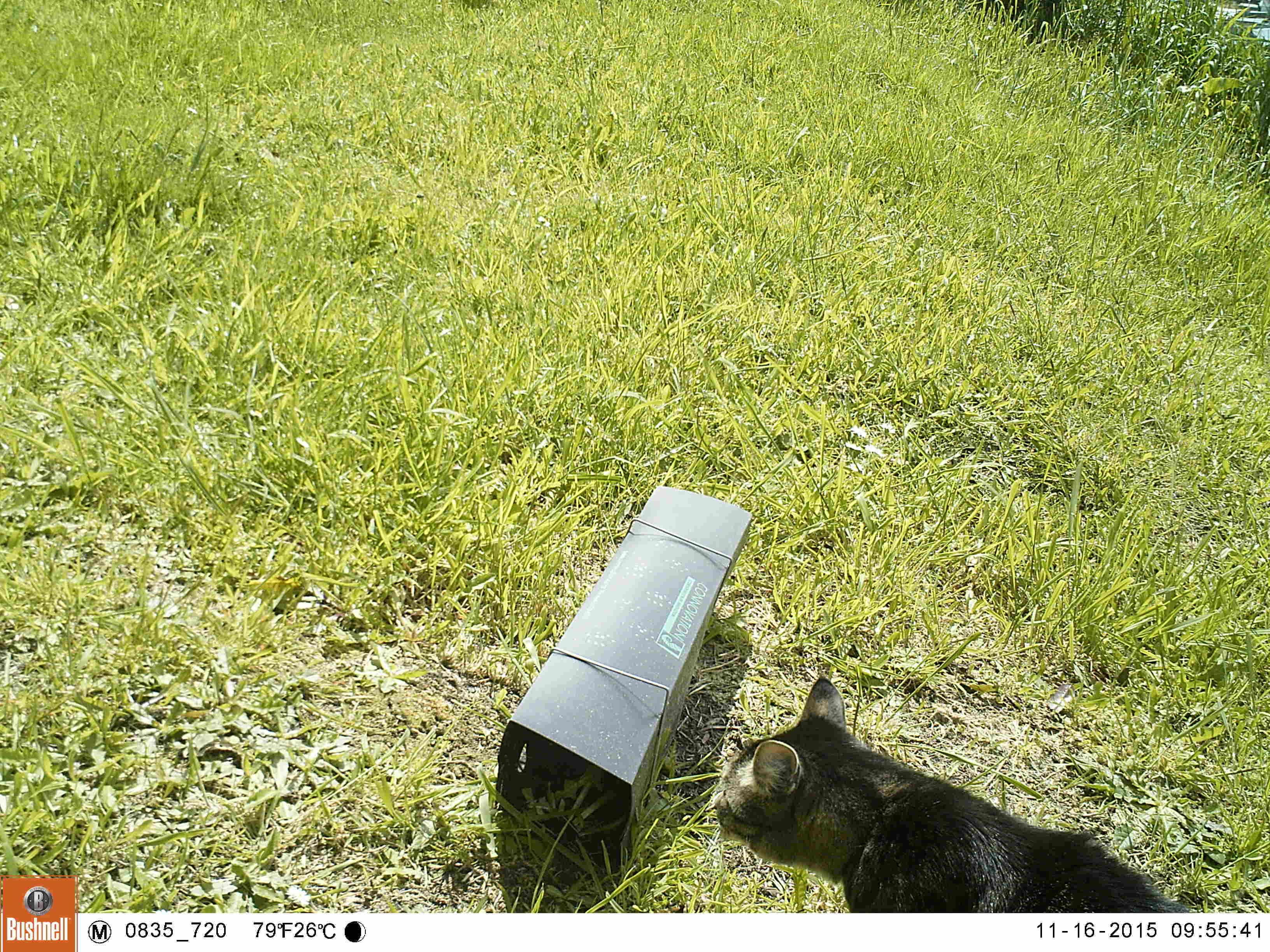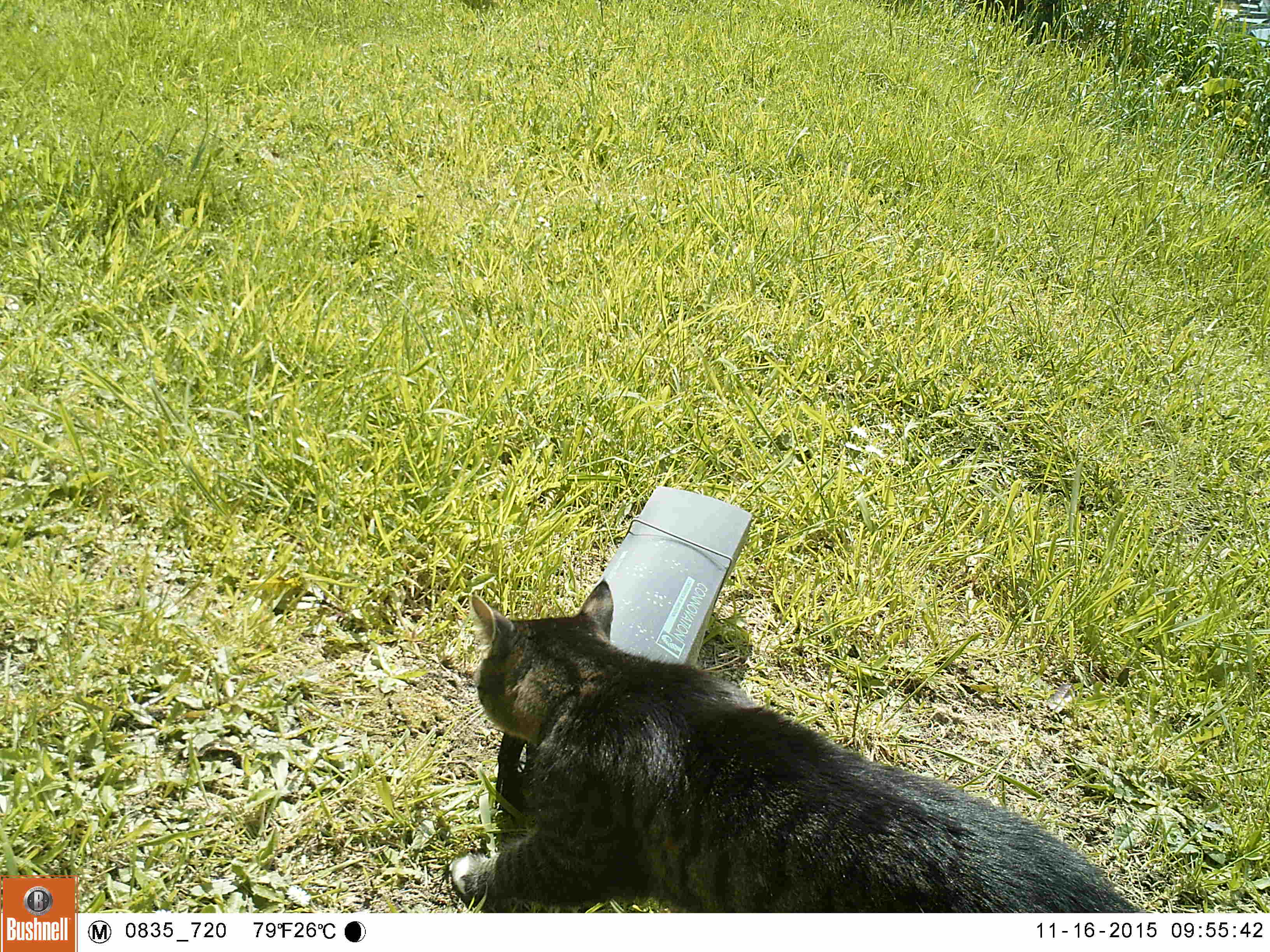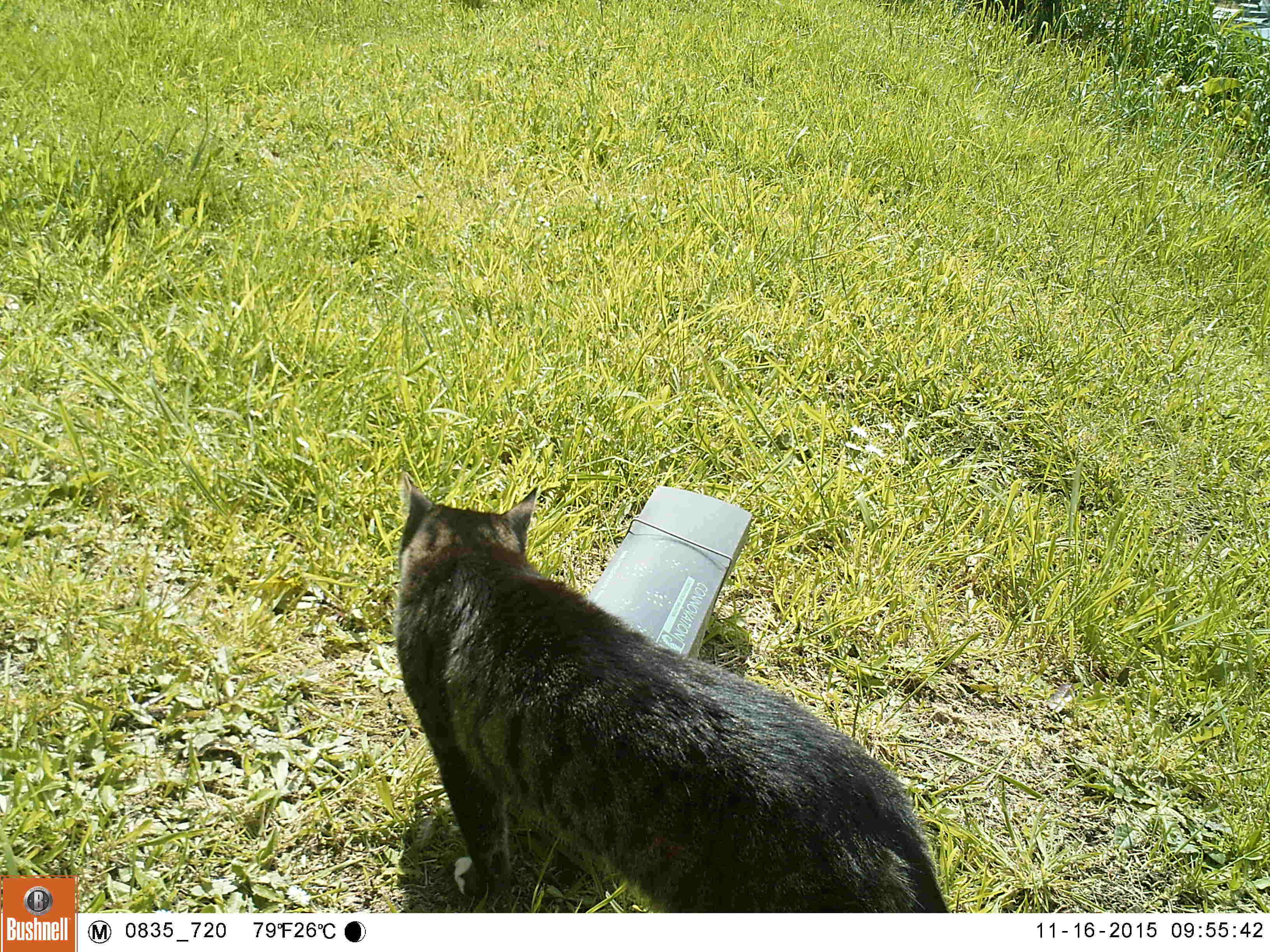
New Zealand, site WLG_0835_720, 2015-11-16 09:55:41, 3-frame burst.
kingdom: Animalia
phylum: Chordata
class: Mammalia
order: Carnivora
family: Felidae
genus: Felis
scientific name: Felis catus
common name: domestic cat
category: cat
Cat (domestic cat) (Felis catus).